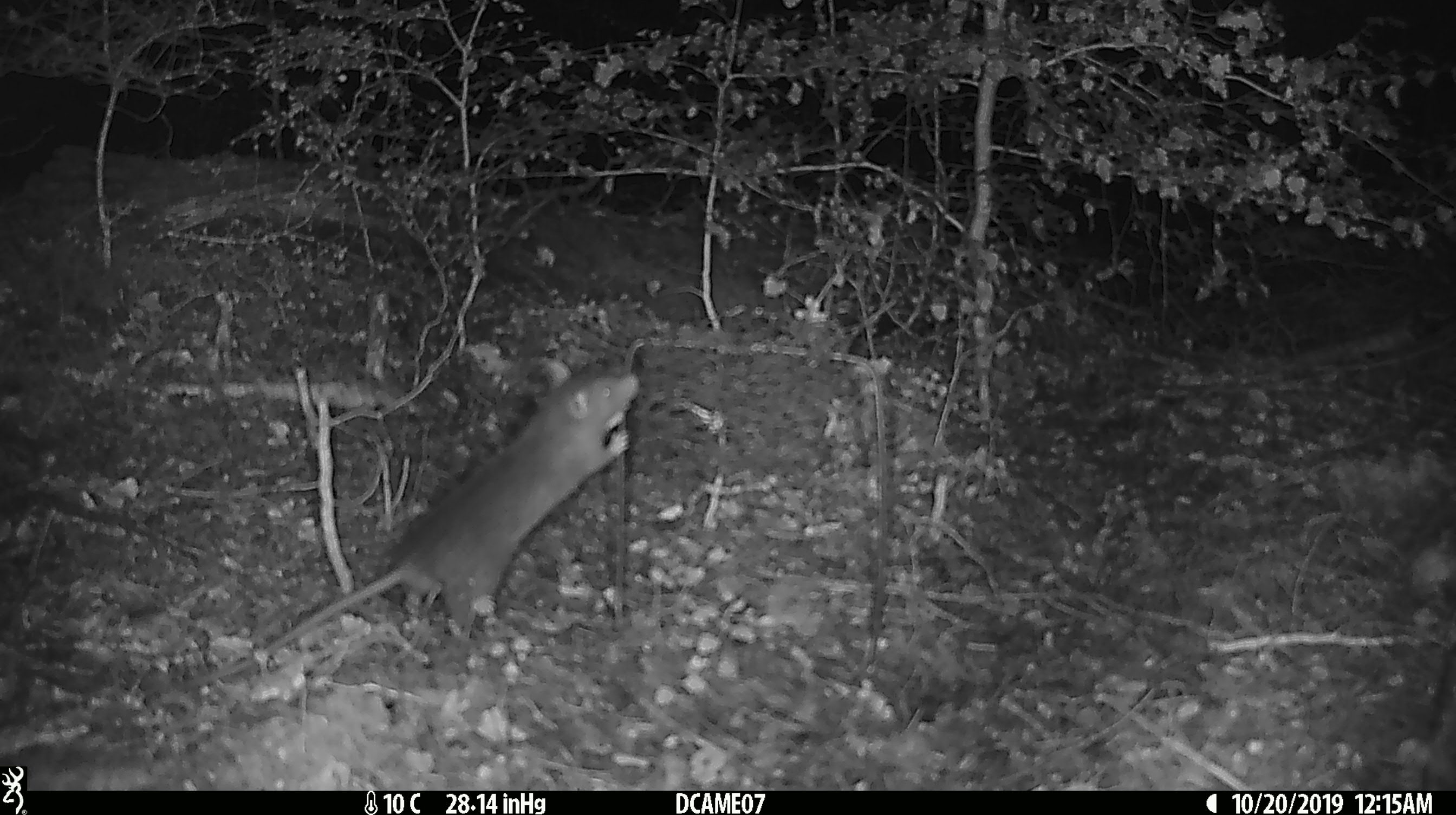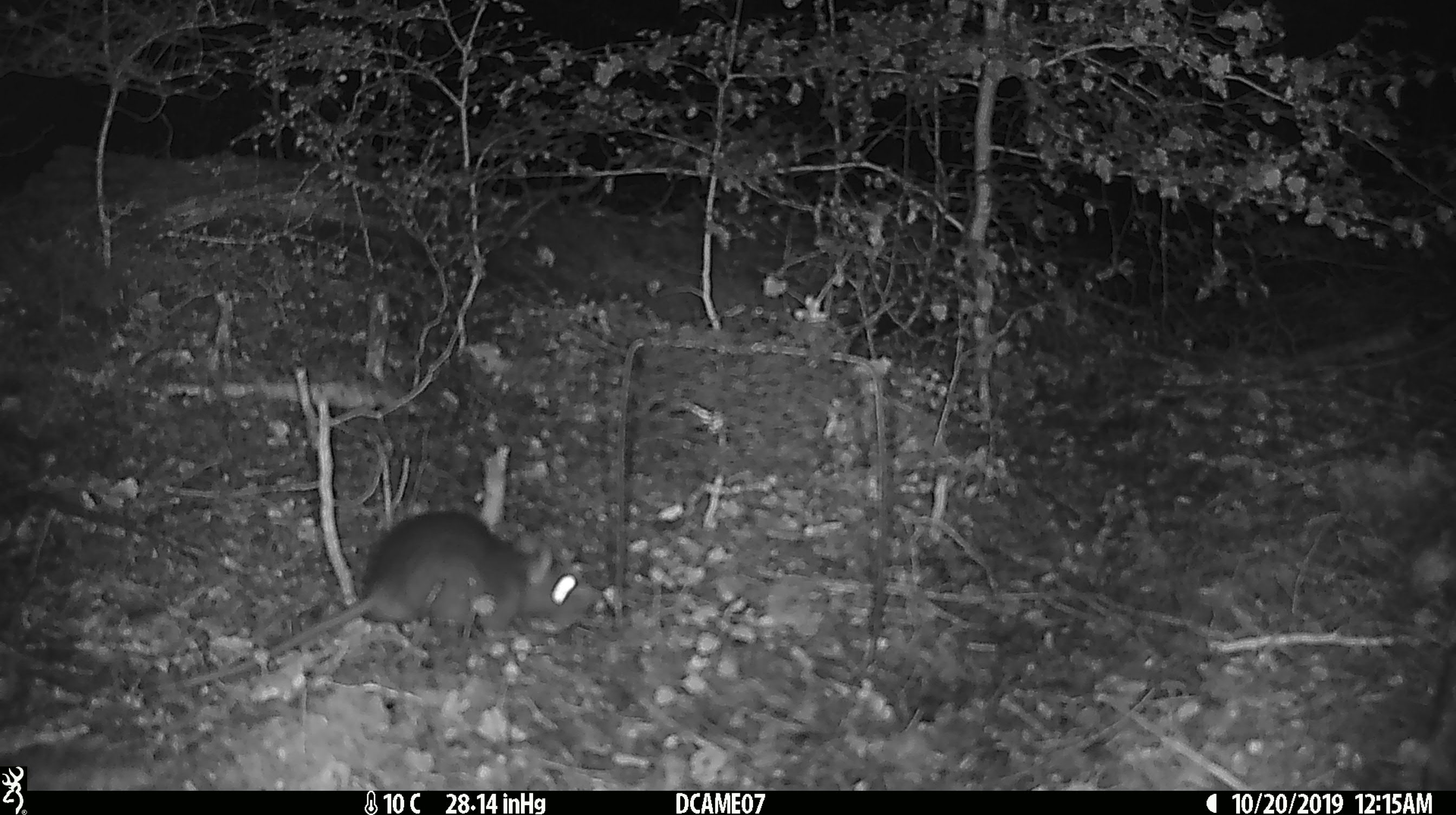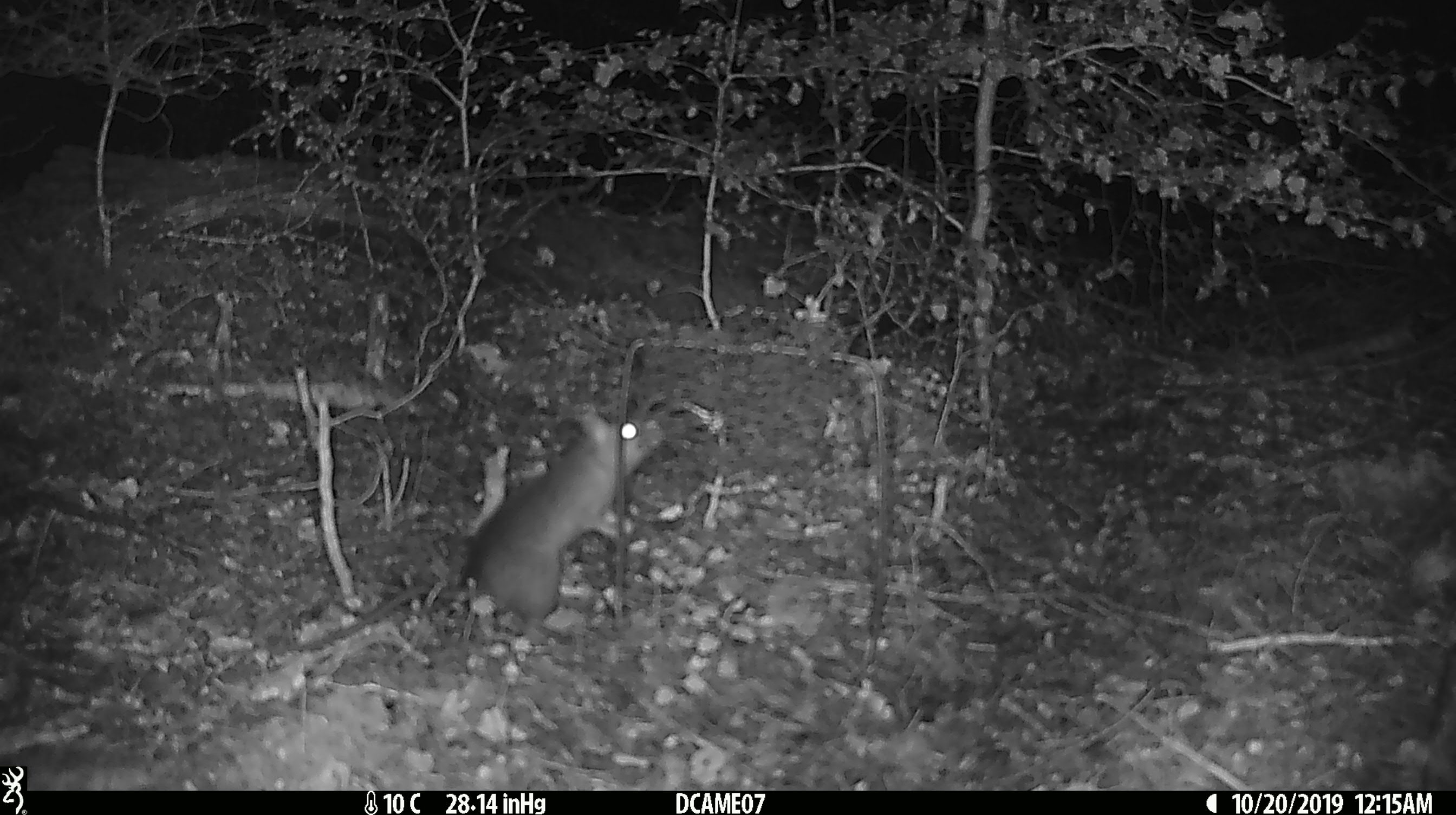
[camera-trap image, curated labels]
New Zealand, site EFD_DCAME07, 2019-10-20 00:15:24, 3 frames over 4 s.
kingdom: Animalia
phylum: Chordata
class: Mammalia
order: Rodentia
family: Muridae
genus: Rattus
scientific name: Rattus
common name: rat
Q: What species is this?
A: Rat (Rattus).